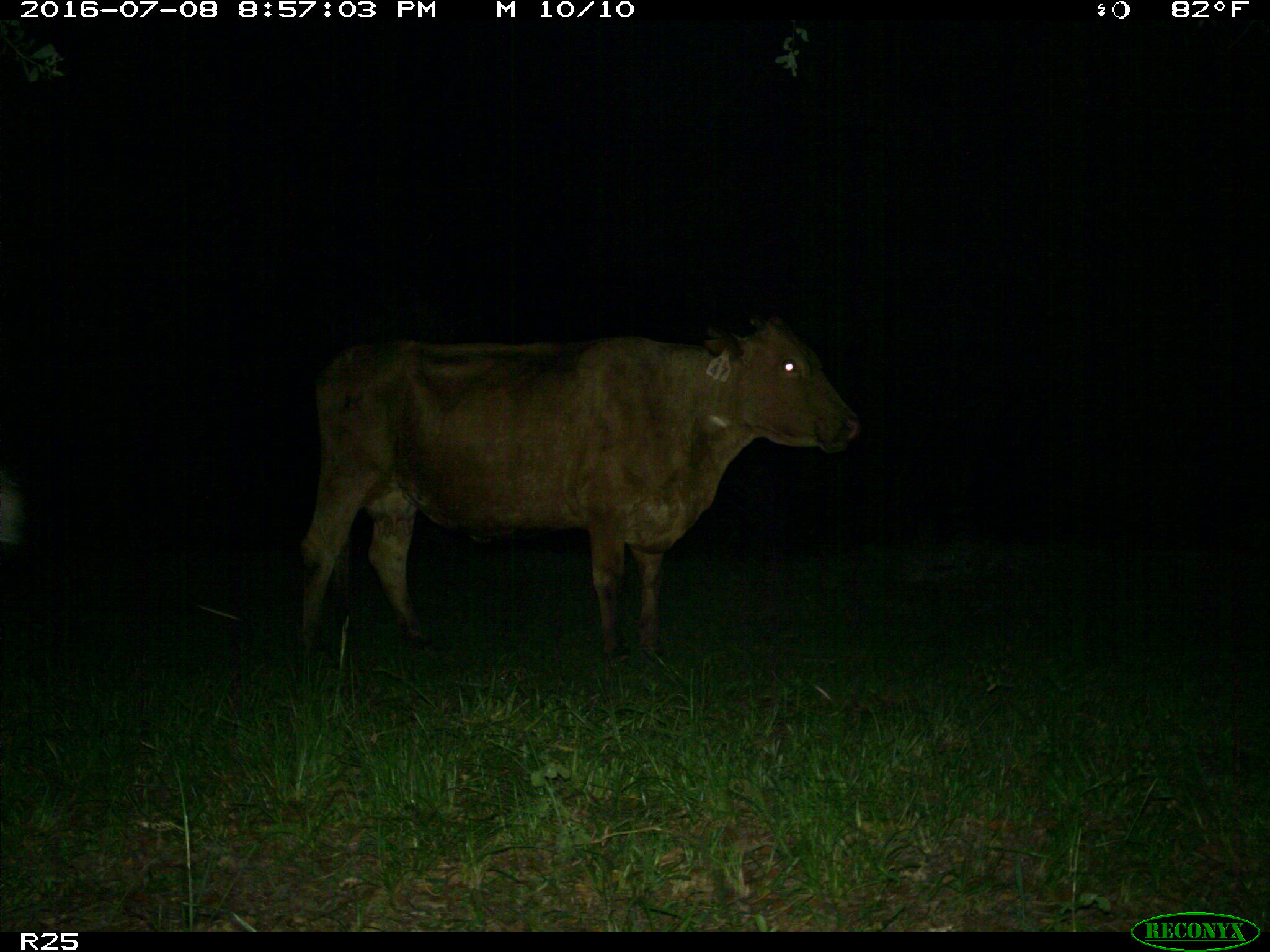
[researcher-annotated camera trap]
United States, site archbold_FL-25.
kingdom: Animalia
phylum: Chordata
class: Mammalia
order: Artiodactyla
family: Bovidae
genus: Bos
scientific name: Bos taurus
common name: domestic cow